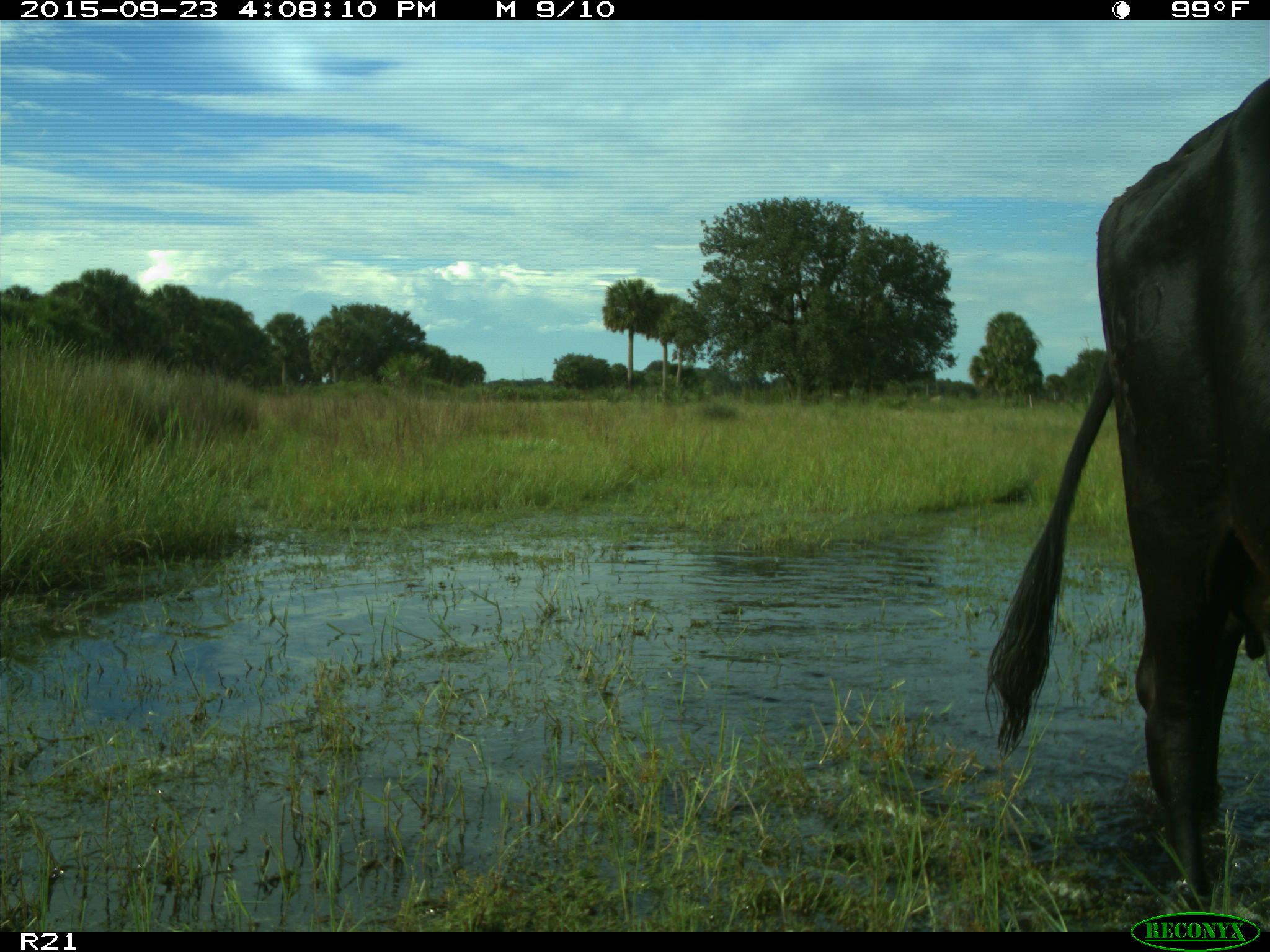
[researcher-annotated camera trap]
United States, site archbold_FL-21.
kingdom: Animalia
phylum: Chordata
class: Mammalia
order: Artiodactyla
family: Bovidae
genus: Bos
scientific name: Bos taurus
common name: domestic cow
Bos taurus (domestic cow).